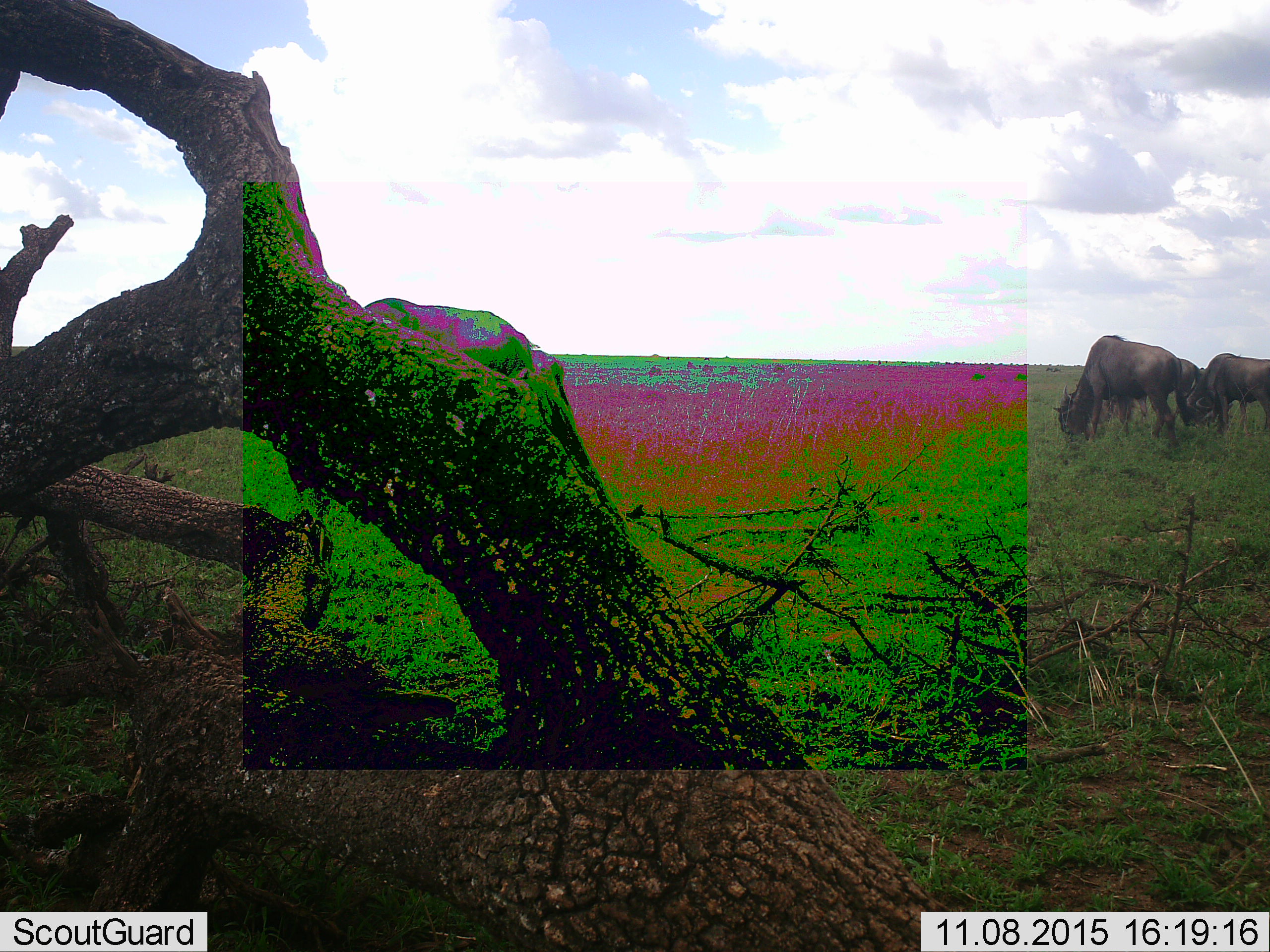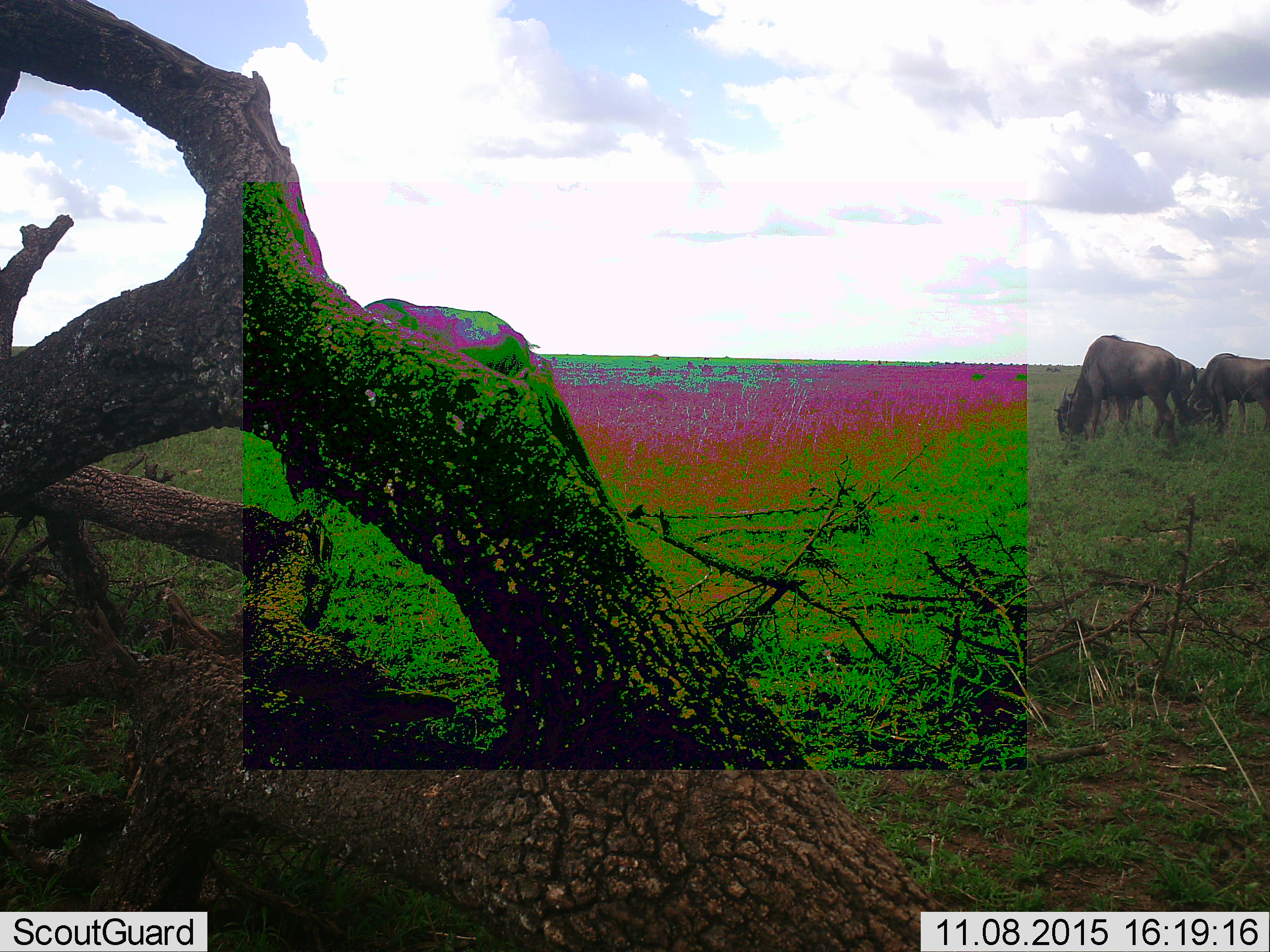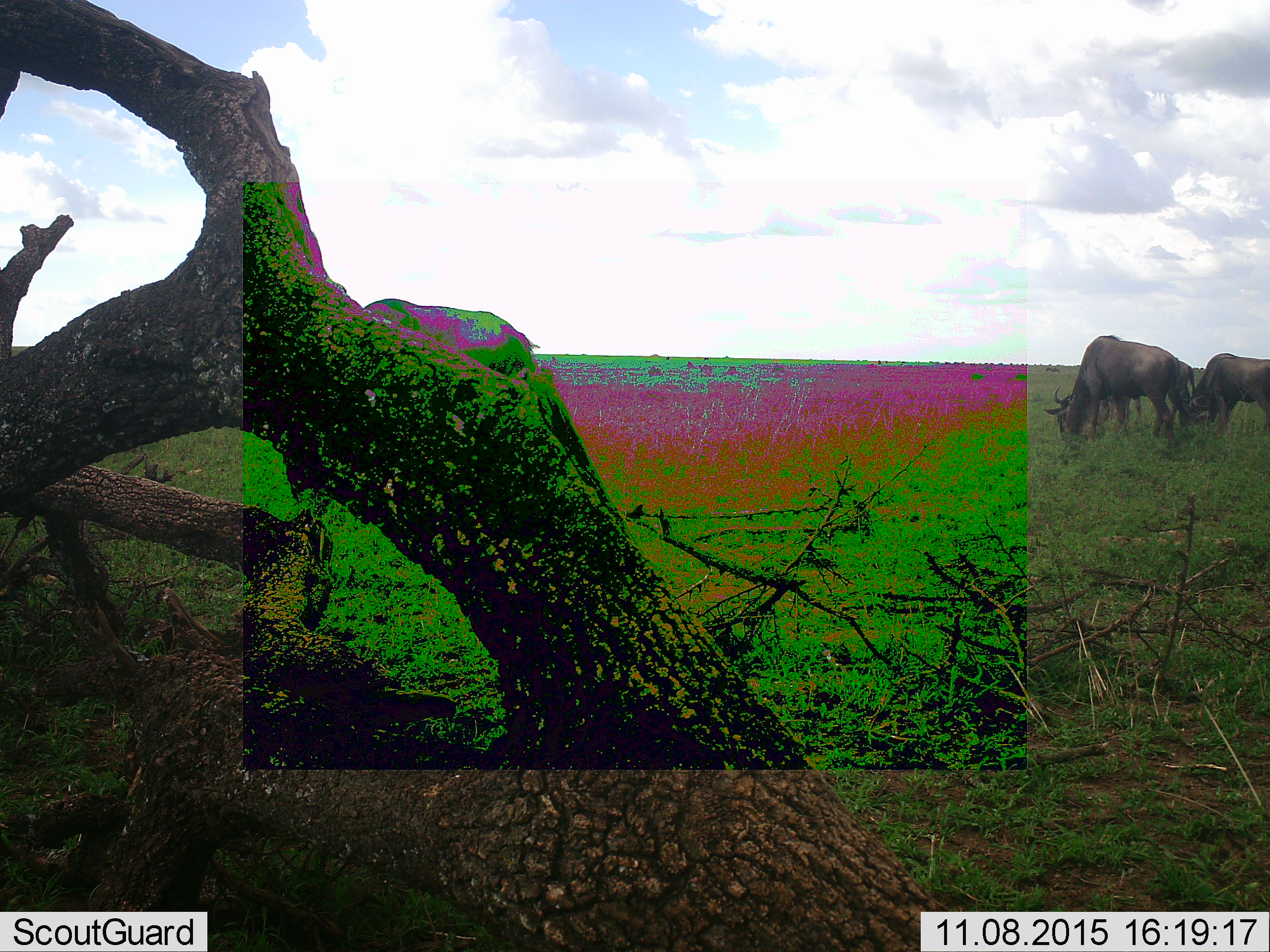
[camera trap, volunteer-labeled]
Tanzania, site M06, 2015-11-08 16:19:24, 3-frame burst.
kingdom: Animalia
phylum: Chordata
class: Mammalia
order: Artiodactyla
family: Bovidae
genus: Connochaetes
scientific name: Connochaetes taurinus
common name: blue wildebeest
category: wildebeest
Wildebeest (blue wildebeest) (Connochaetes taurinus), count 6. Behavior (volunteer vote fractions): standing 62%, resting 12%, moving 38%, interacting 0%. Young present (vote fraction): 0%. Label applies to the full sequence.